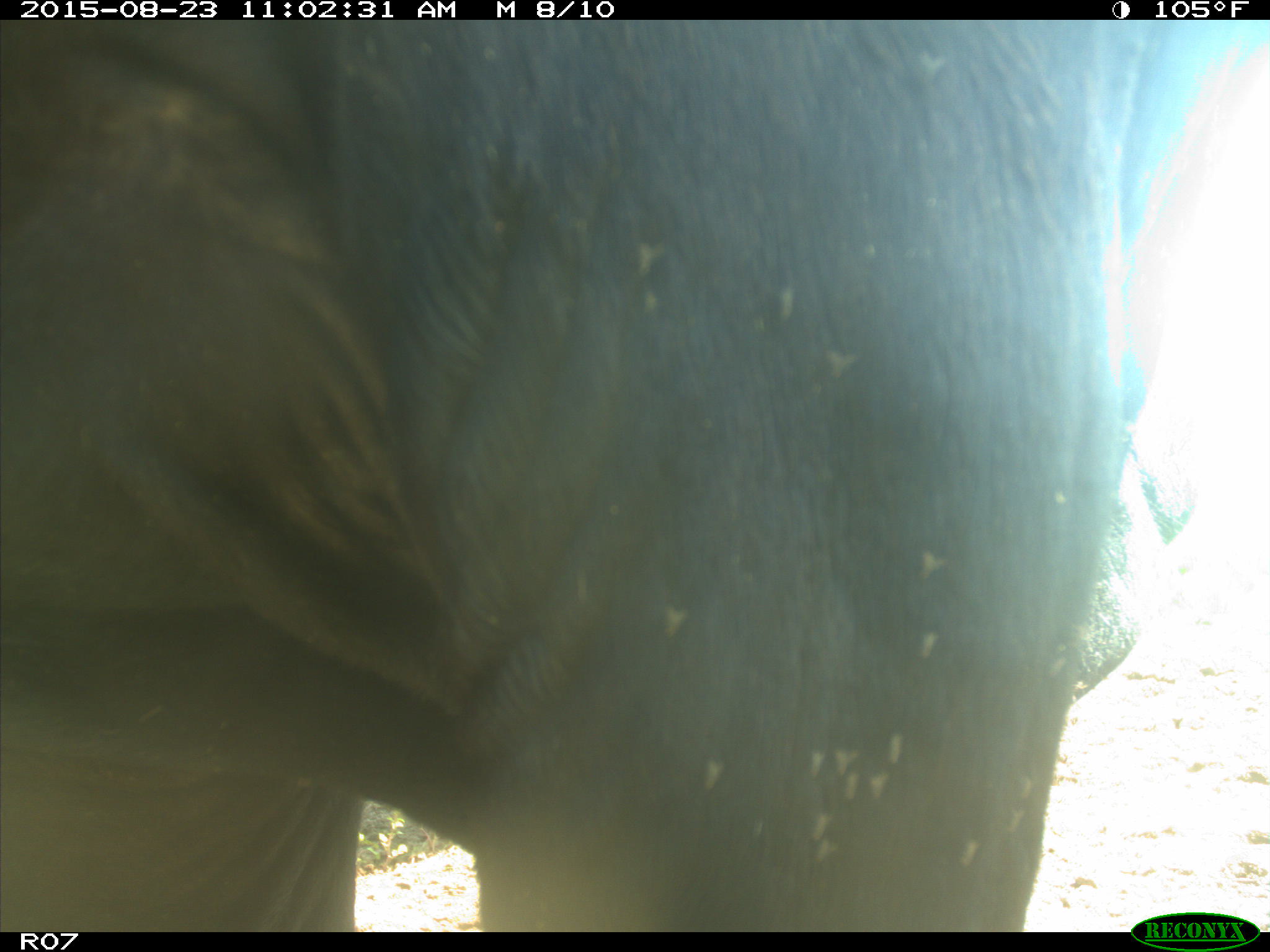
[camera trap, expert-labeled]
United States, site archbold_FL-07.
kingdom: Animalia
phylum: Chordata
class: Mammalia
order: Artiodactyla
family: Bovidae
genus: Bos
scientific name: Bos taurus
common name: domestic cow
Bos taurus (domestic cow).